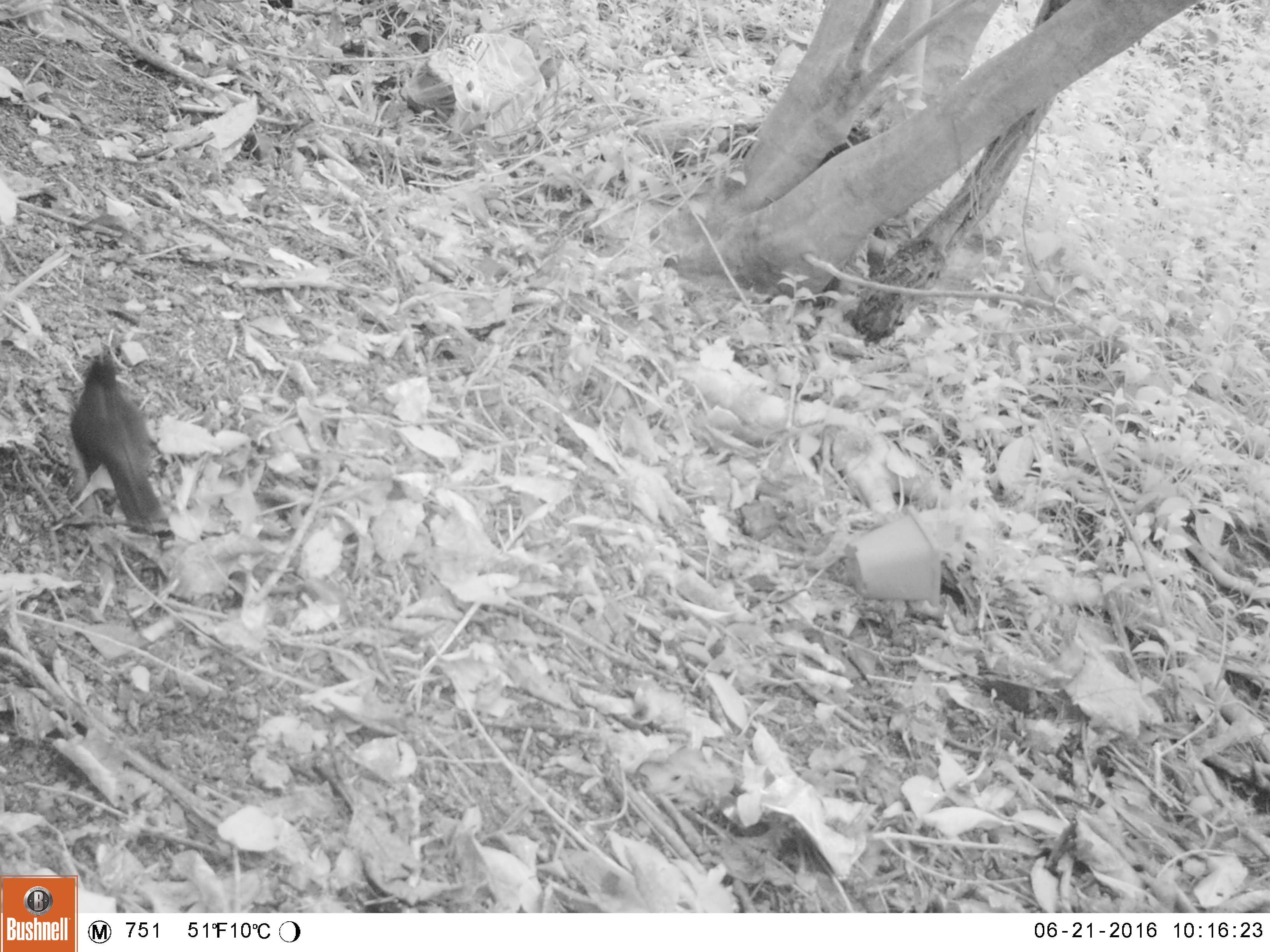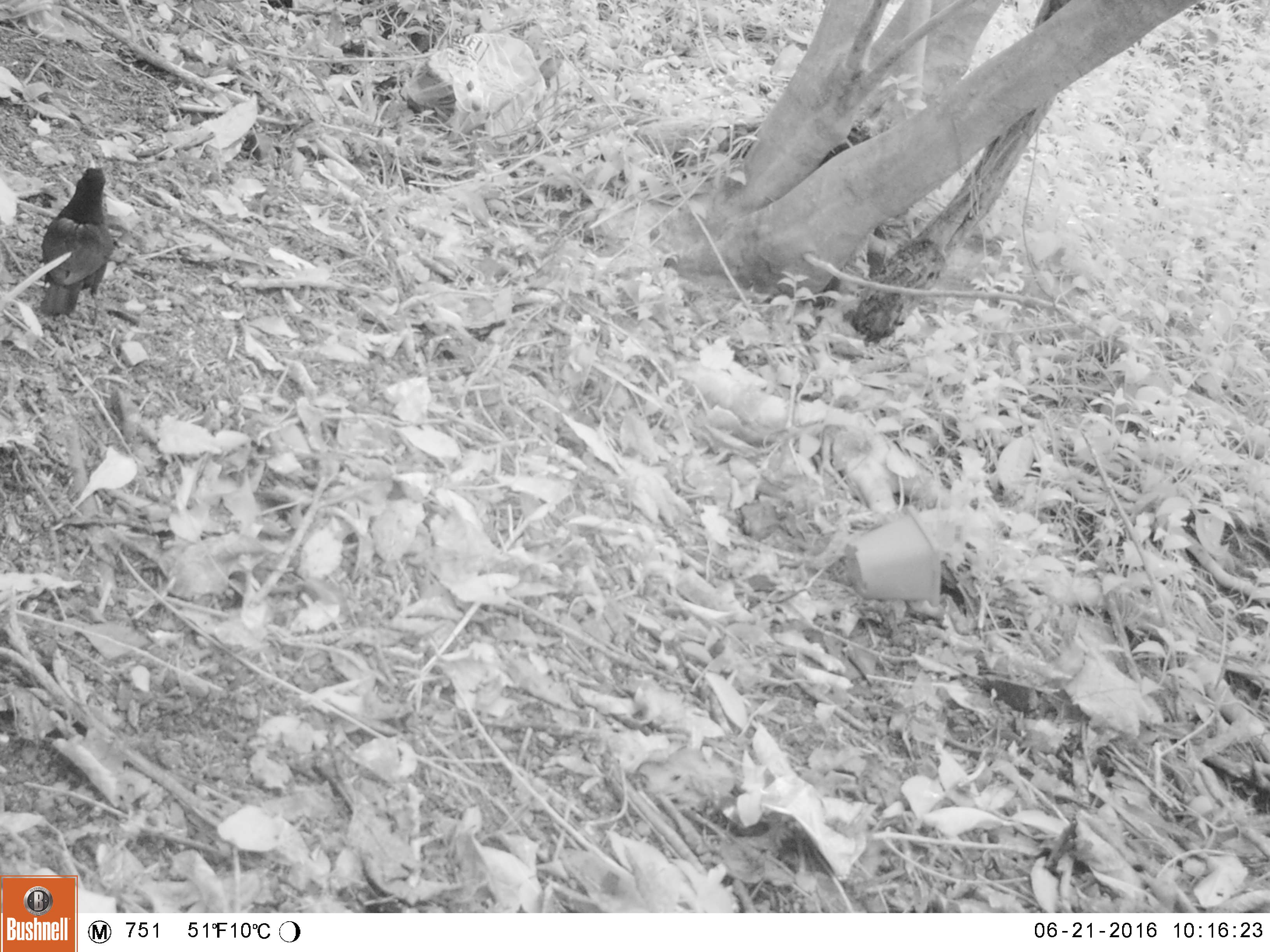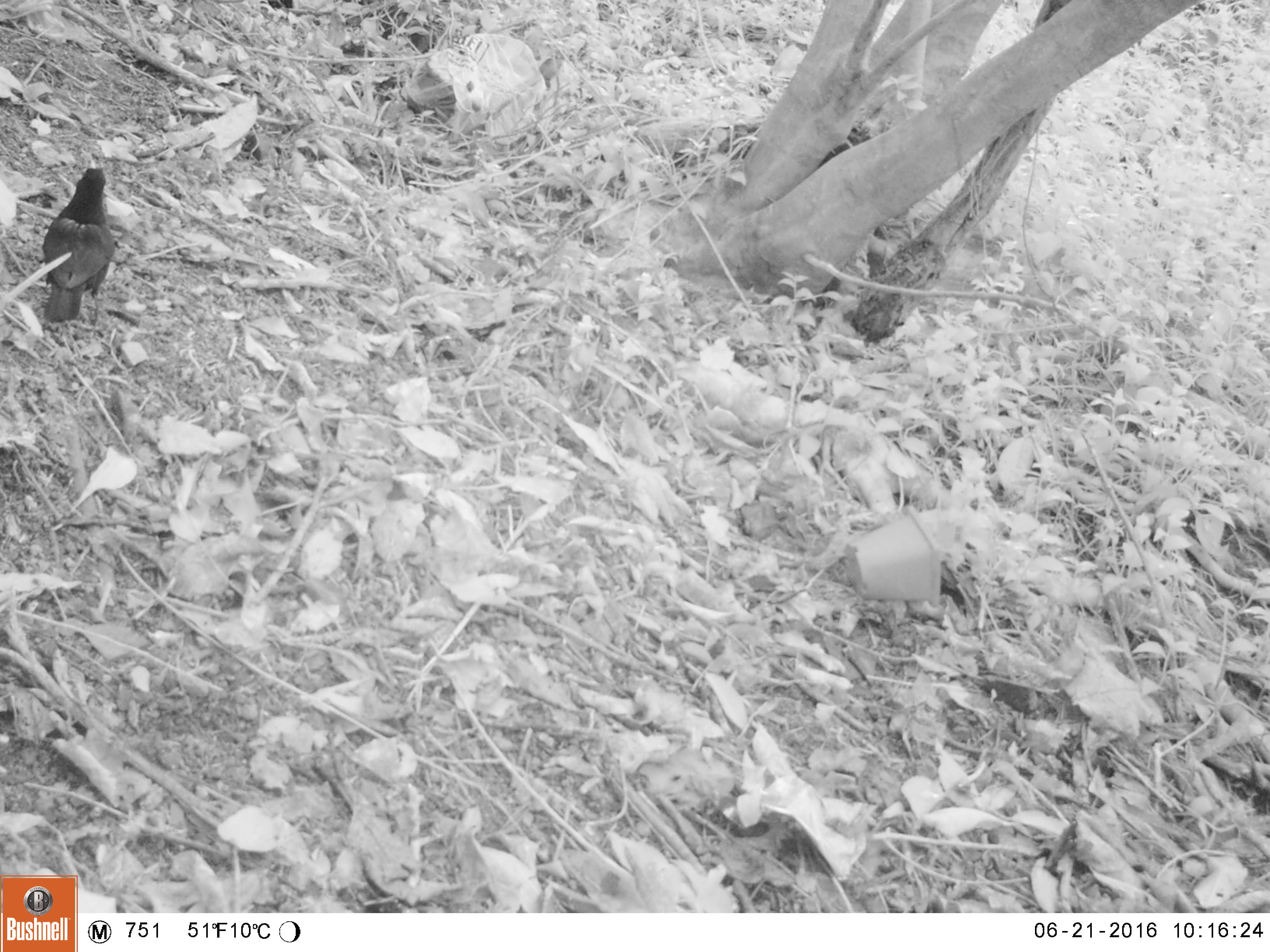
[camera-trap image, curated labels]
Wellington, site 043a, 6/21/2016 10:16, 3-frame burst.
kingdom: Animalia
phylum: Chordata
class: Aves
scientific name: Aves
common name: bird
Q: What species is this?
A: Bird (Aves).